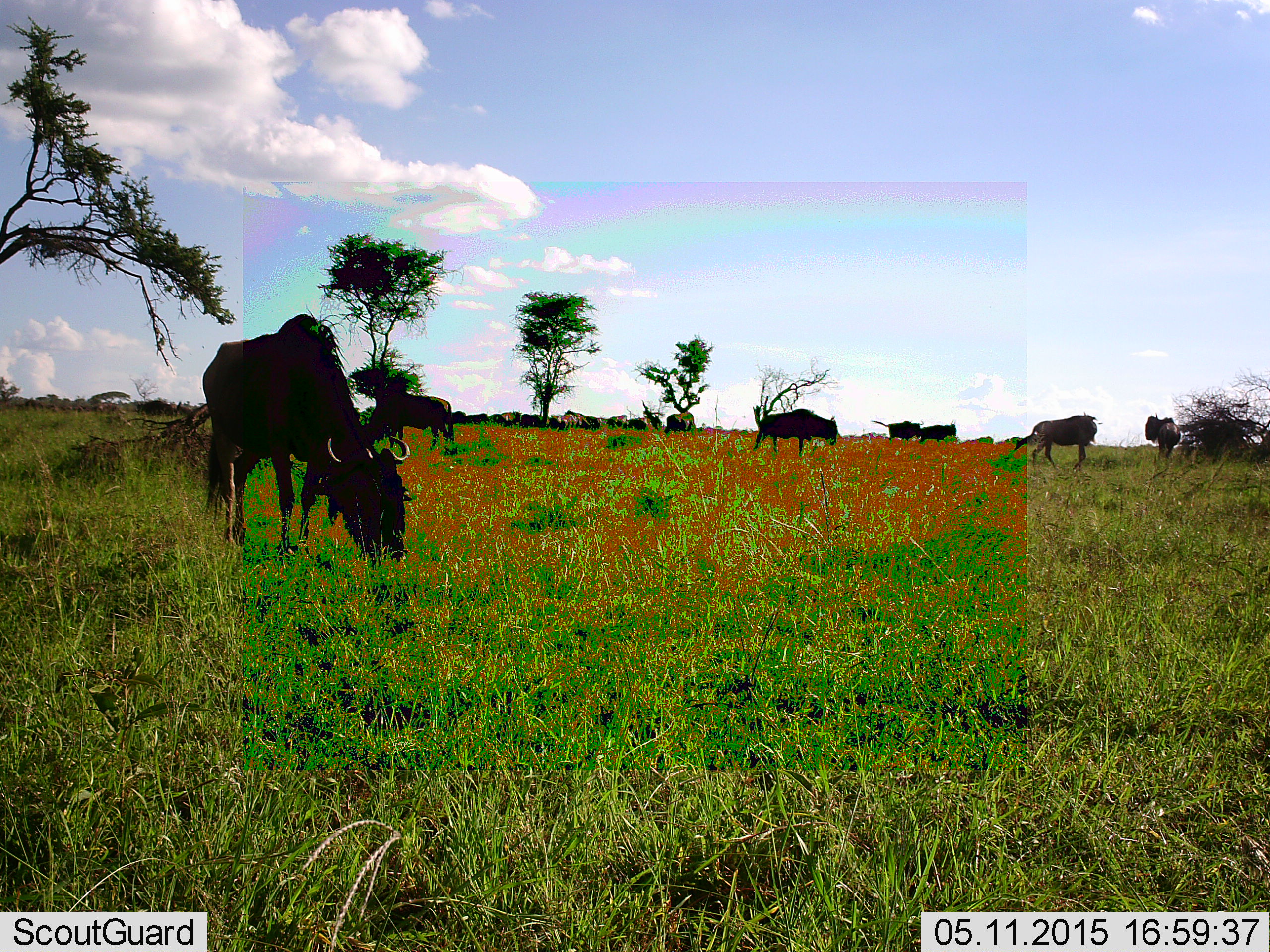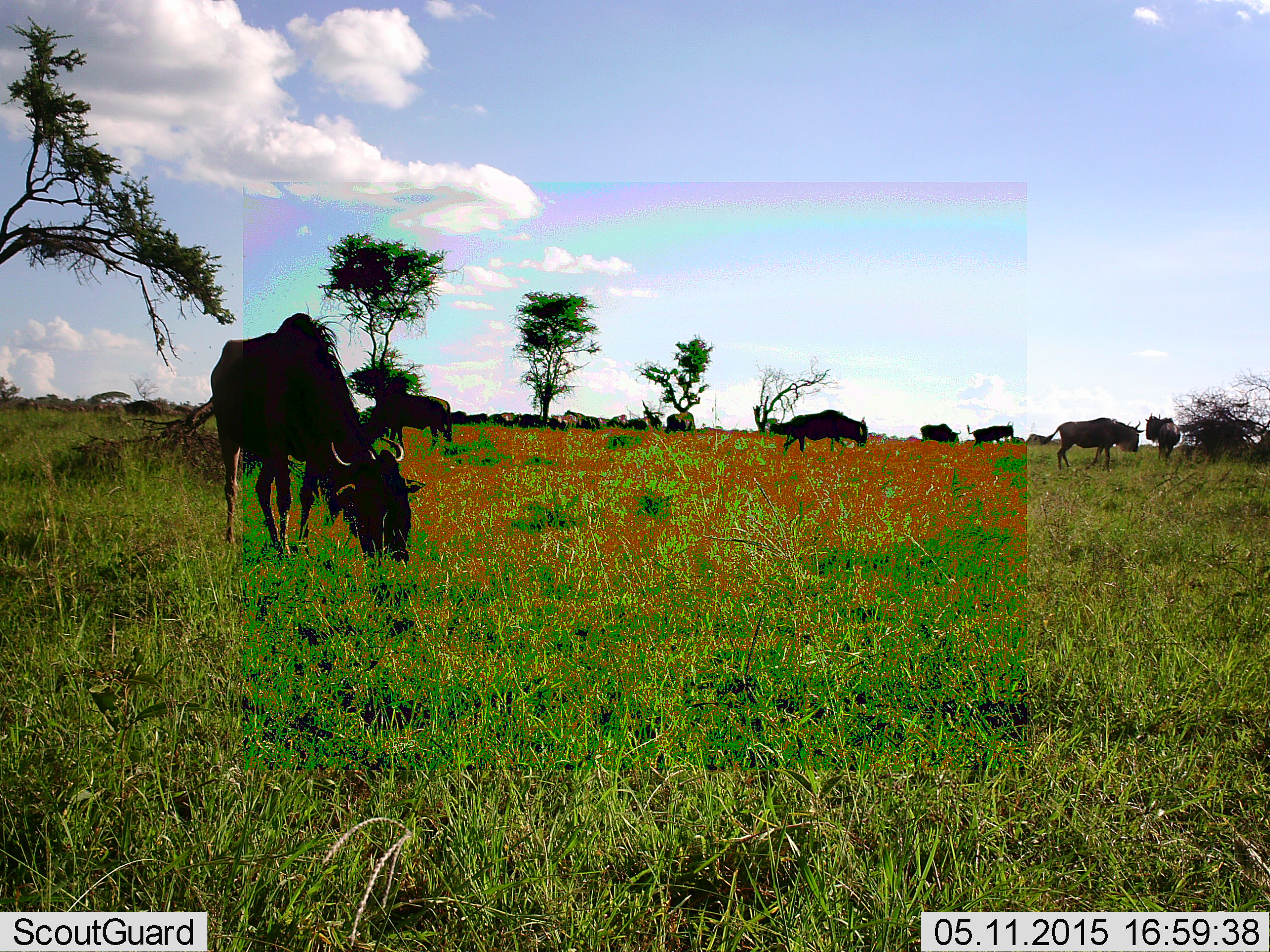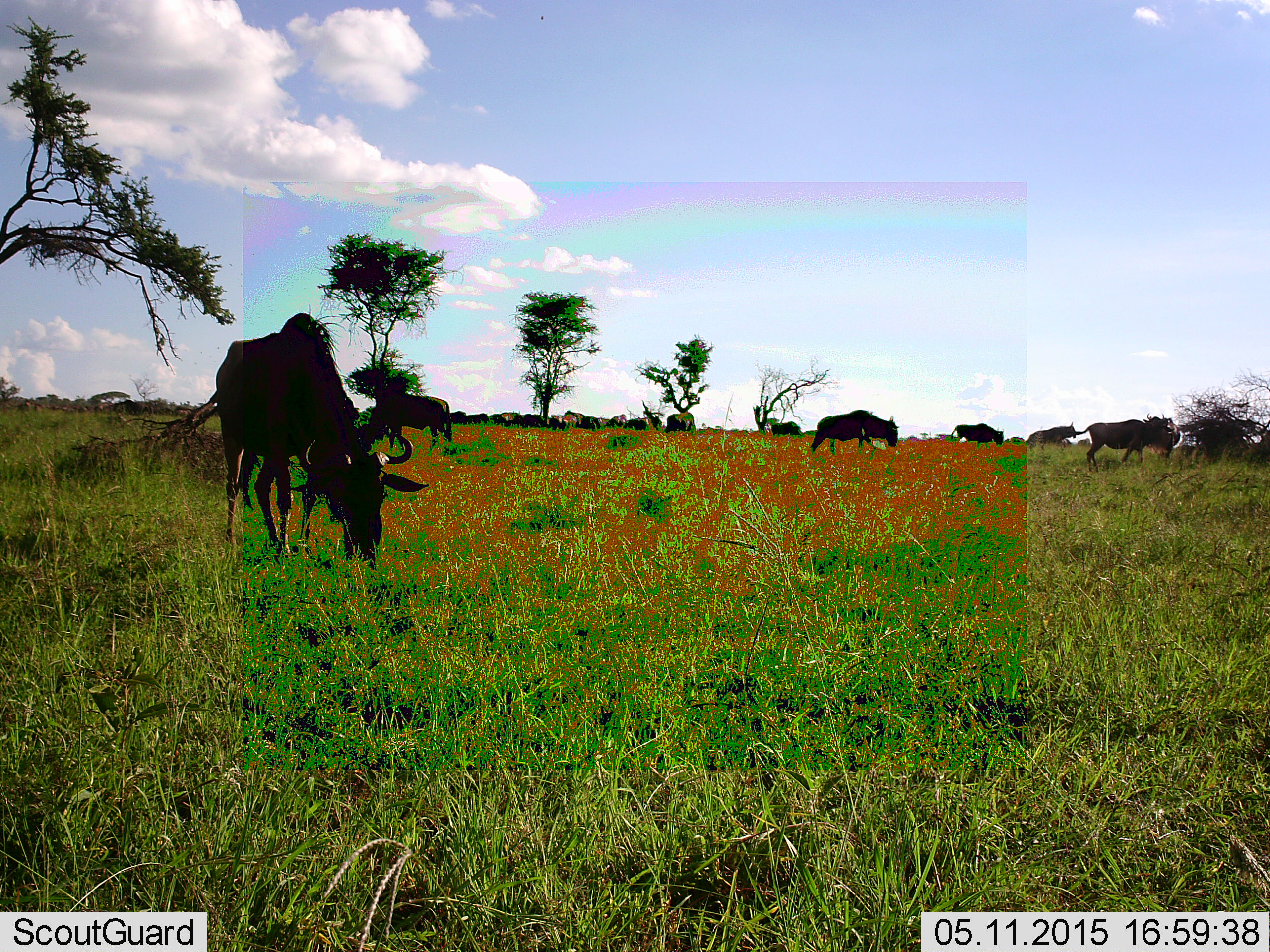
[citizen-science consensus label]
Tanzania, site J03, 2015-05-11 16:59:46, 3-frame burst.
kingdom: Animalia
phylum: Chordata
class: Mammalia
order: Artiodactyla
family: Bovidae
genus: Connochaetes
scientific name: Connochaetes taurinus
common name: blue wildebeest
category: wildebeest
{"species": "wildebeest (blue wildebeest) (Connochaetes taurinus)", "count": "11-50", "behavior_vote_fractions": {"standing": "60%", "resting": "0%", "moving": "60%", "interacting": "0%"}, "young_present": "0%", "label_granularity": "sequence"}